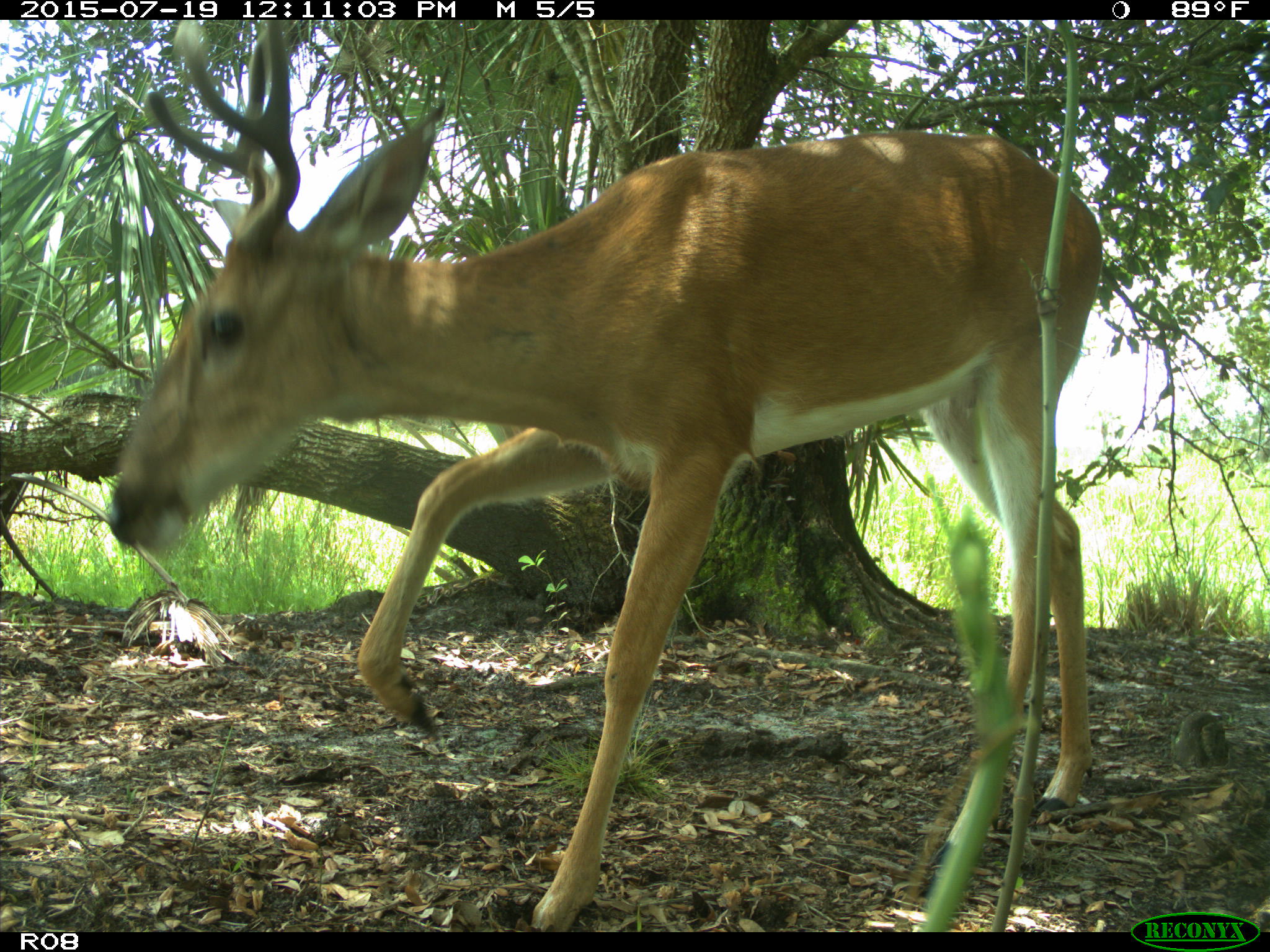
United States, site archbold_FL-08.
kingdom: Animalia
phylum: Chordata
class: Mammalia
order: Artiodactyla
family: Cervidae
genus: Odocoileus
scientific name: Odocoileus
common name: deer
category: unidentified deer